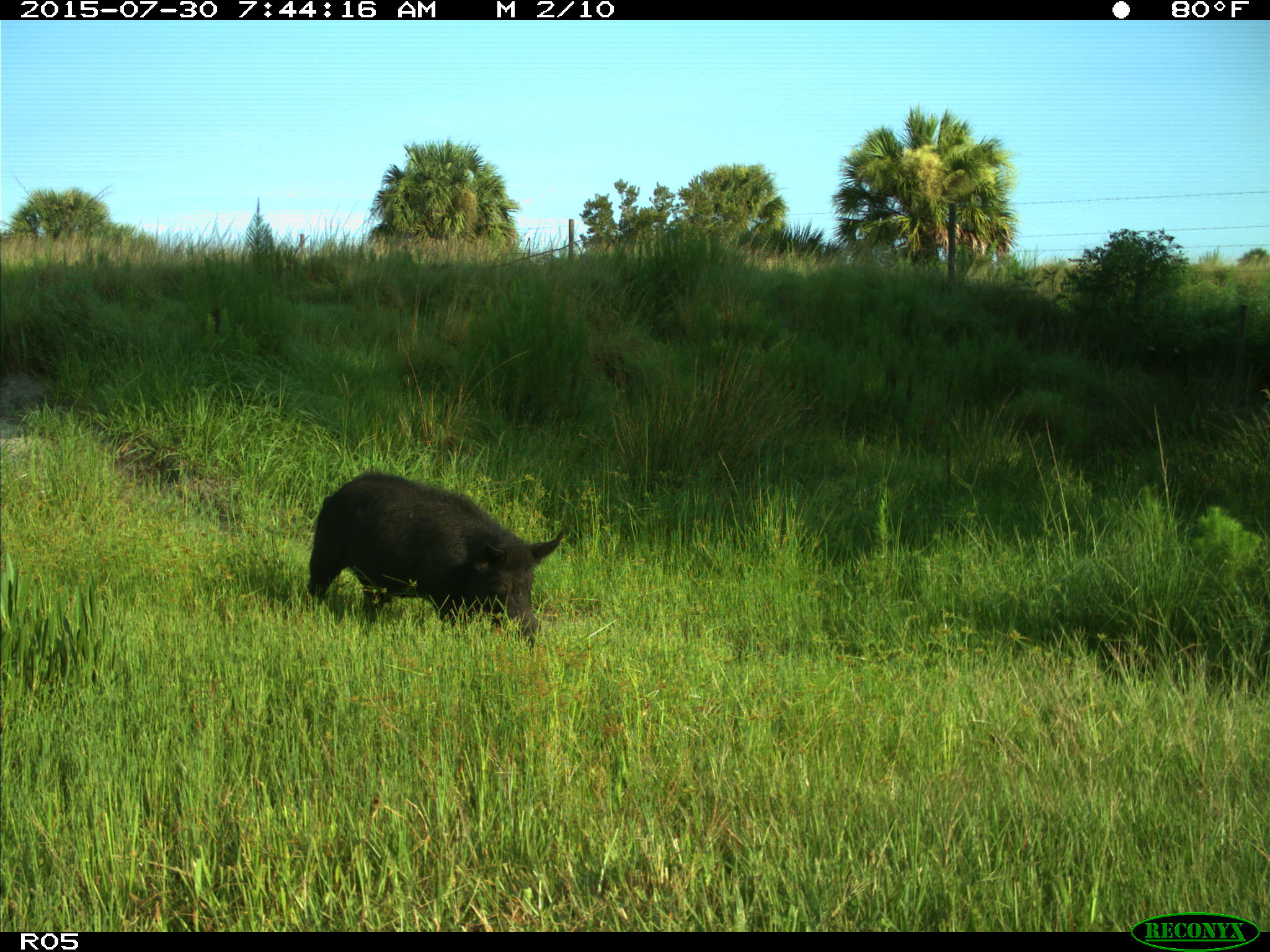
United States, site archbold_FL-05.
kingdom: Animalia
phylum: Chordata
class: Mammalia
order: Artiodactyla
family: Suidae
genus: Sus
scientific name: Sus scrofa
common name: wild boar